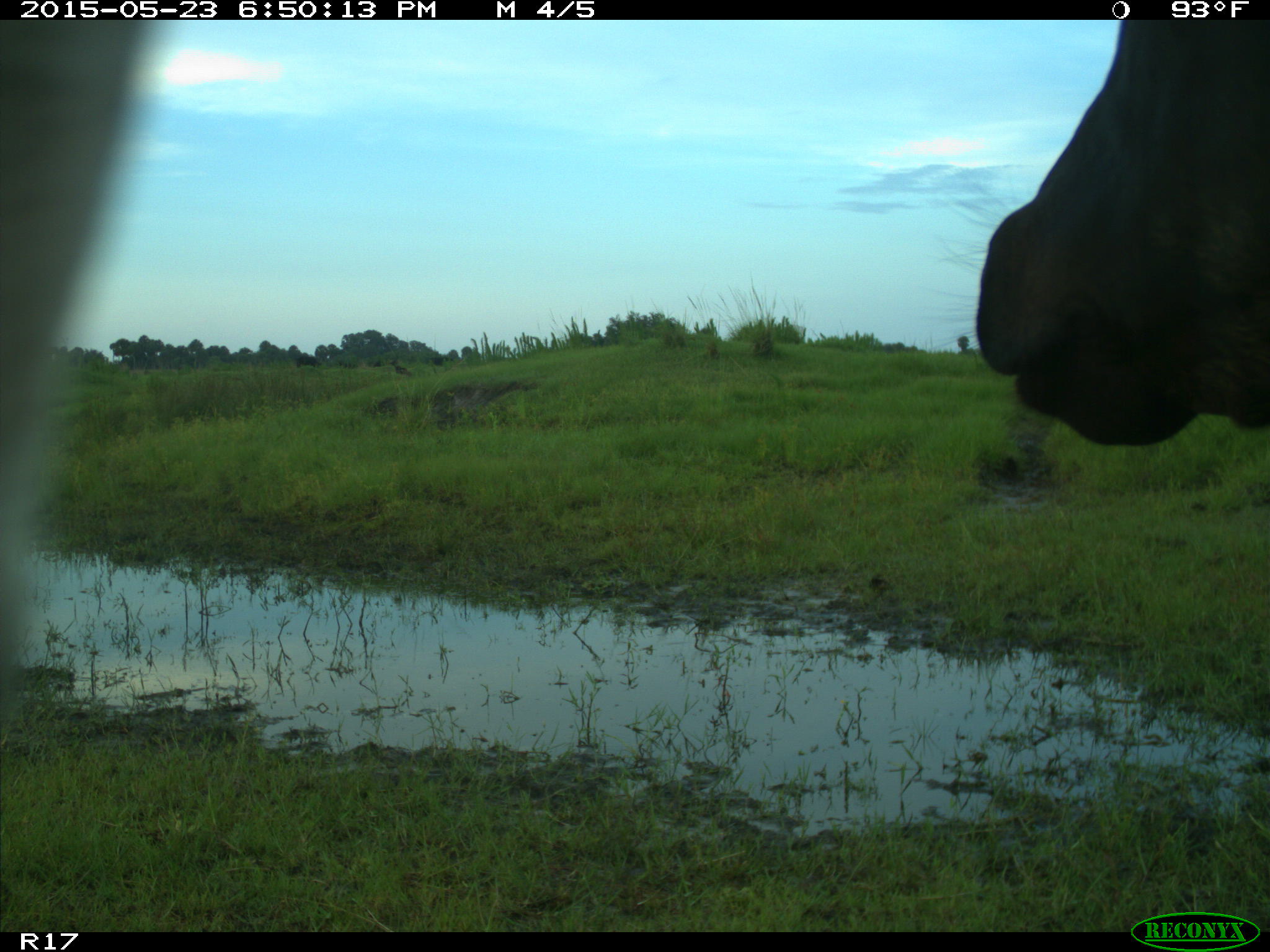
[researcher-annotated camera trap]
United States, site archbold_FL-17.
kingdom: Animalia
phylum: Chordata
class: Mammalia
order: Artiodactyla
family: Bovidae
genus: Bos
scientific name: Bos taurus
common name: domestic cow